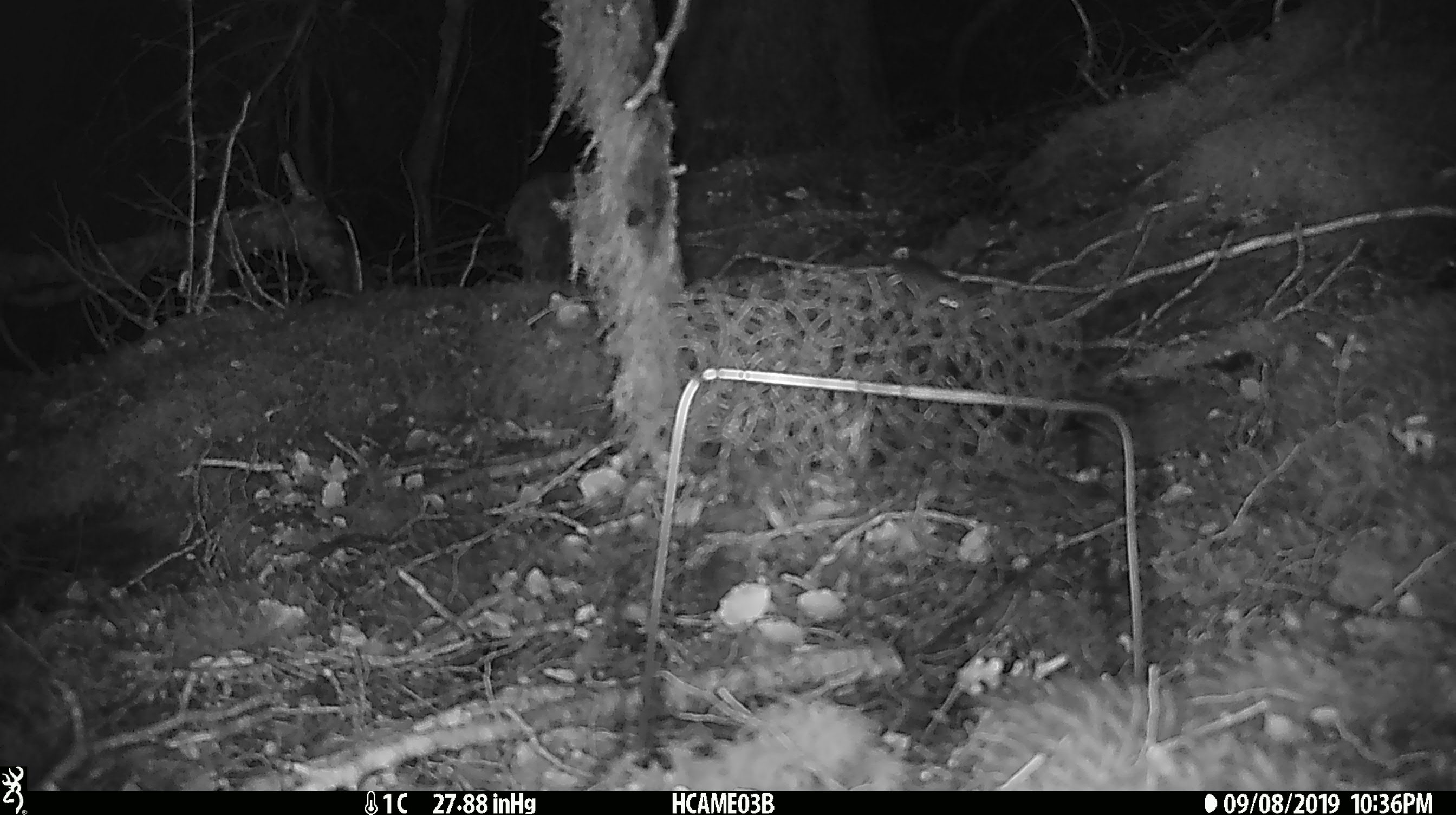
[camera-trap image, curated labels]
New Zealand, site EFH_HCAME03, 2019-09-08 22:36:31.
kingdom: Animalia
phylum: Chordata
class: Mammalia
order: Rodentia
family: Muridae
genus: Mus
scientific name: Mus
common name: mouse